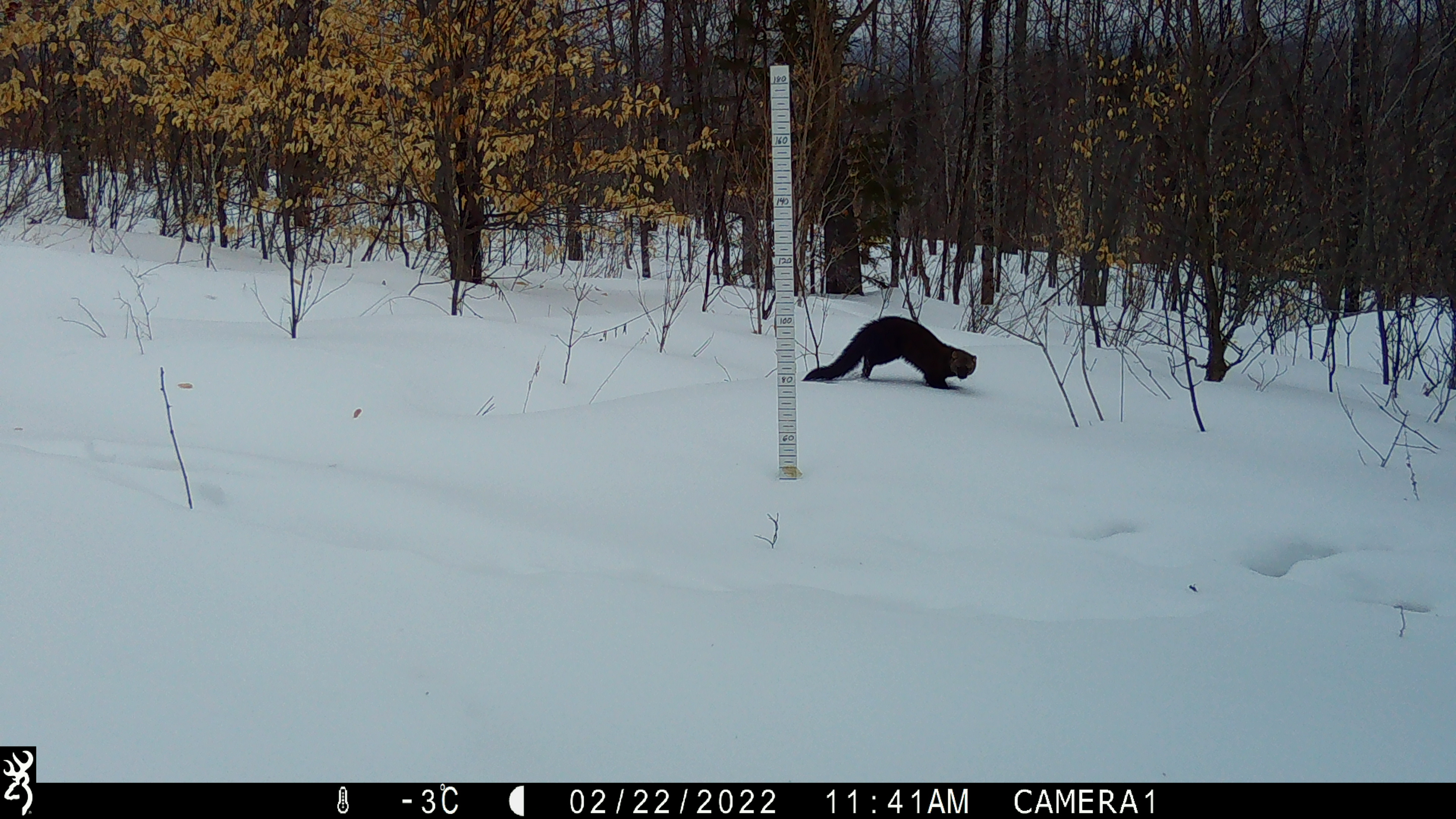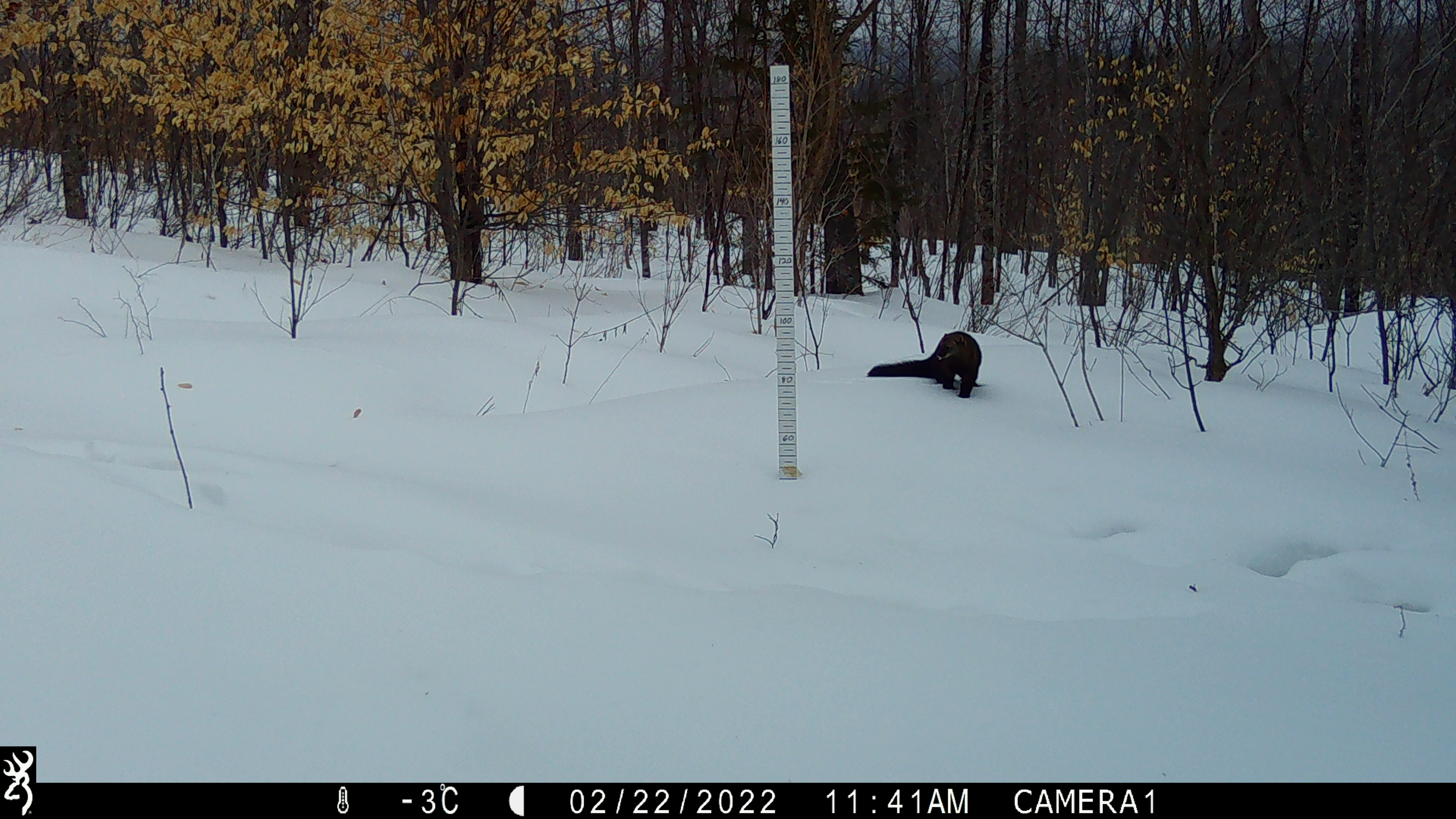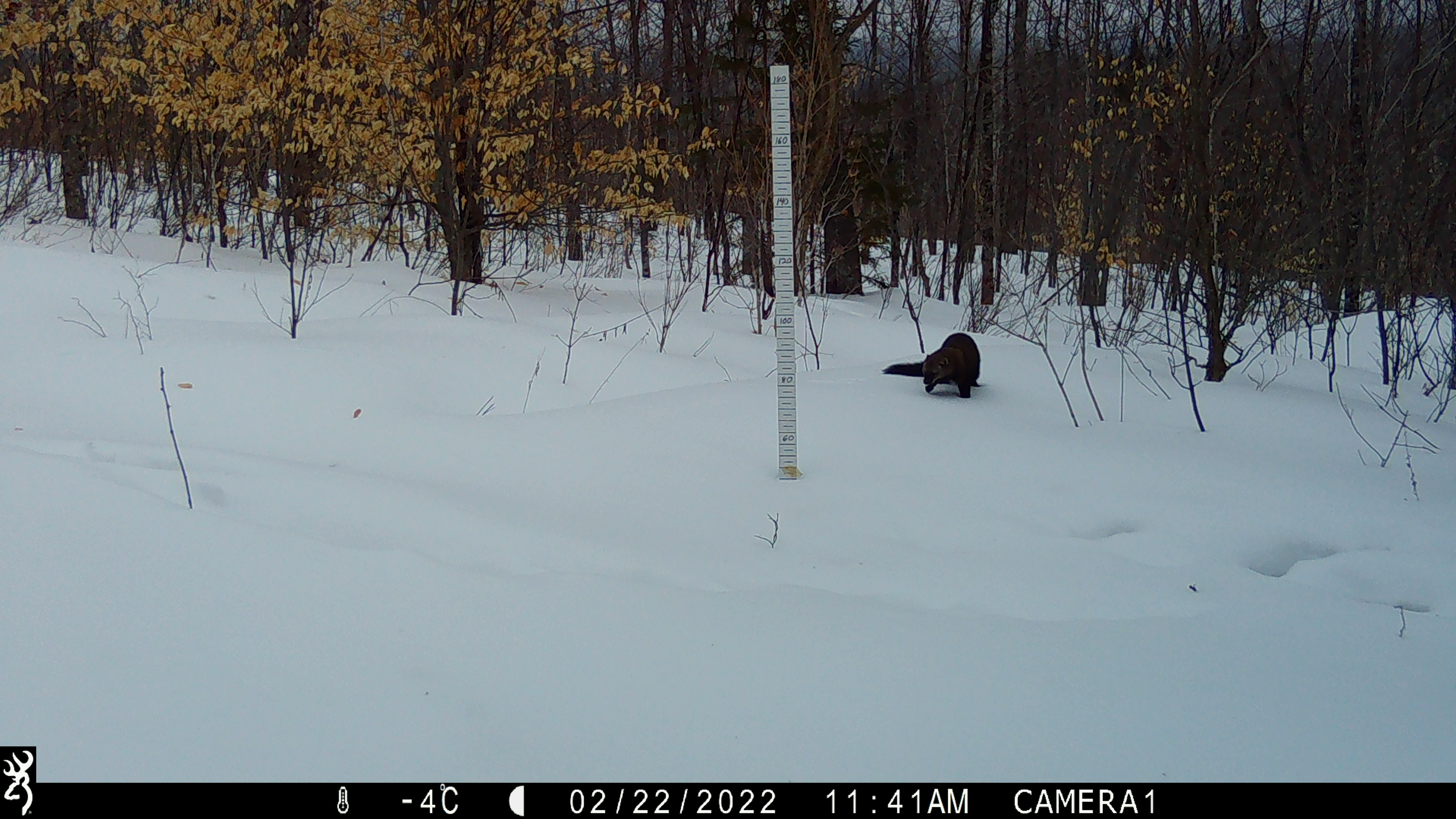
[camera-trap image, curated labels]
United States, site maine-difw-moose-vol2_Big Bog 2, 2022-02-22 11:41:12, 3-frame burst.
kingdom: Animalia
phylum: Chordata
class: Mammalia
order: Carnivora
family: Mustelidae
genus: Pekania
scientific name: Pekania pennanti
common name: fisher